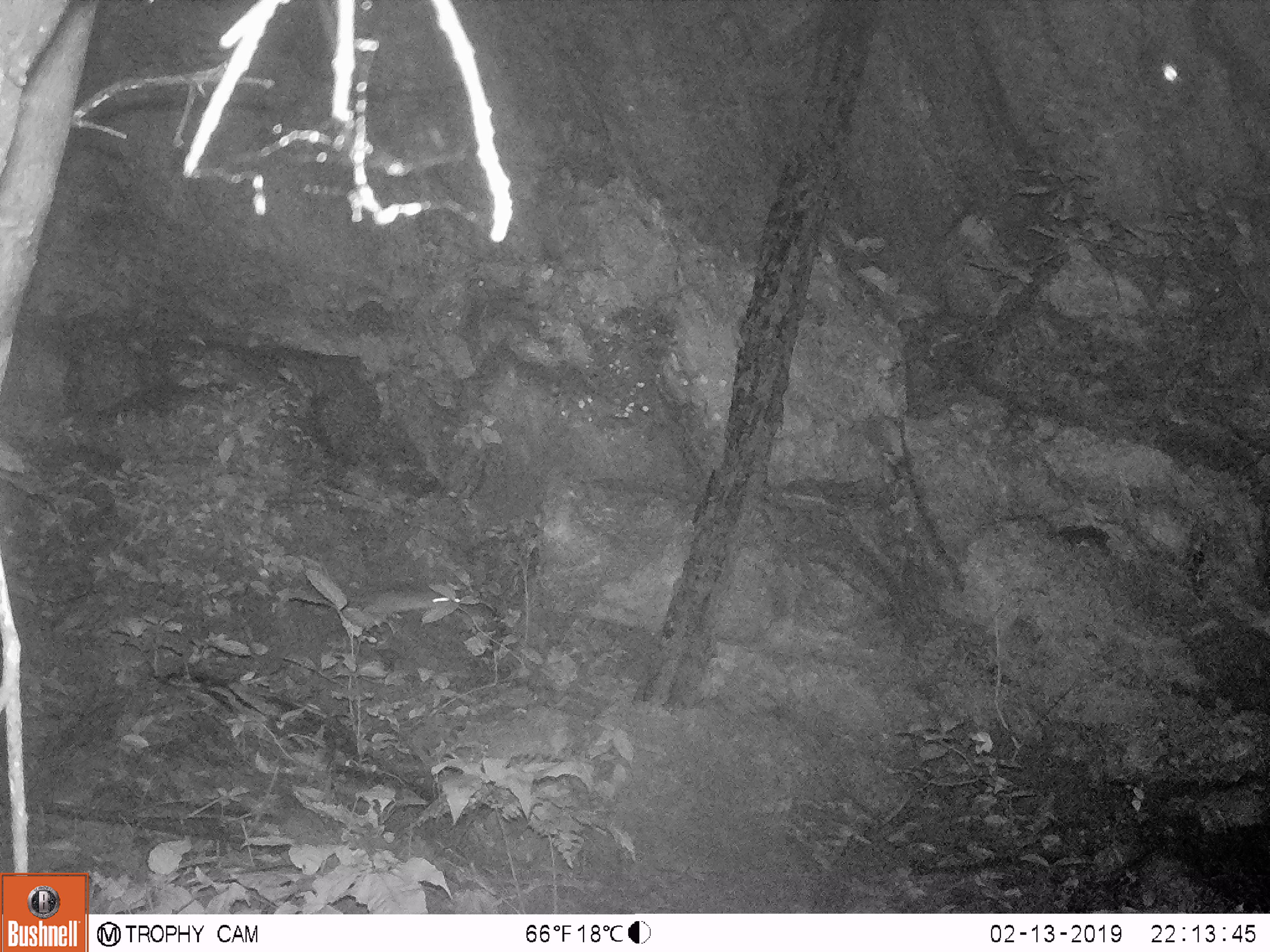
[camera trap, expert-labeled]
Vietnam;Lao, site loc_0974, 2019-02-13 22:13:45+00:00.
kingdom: Animalia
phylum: Chordata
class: Mammalia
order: Rodentia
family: Muridae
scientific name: Muridae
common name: old-world mice and rats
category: unidentified murid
Unidentified murid (old-world mice and rats) (Muridae). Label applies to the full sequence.